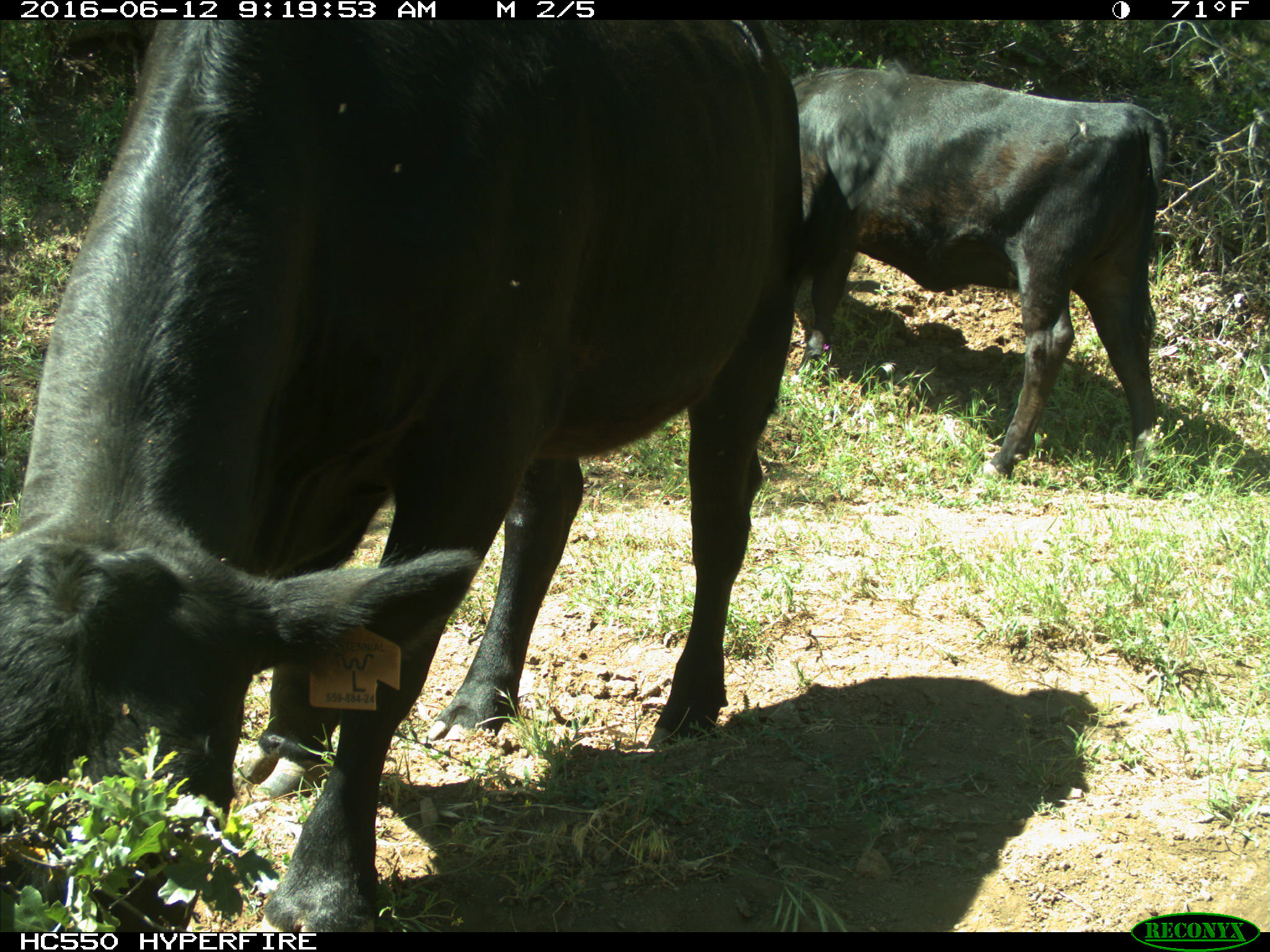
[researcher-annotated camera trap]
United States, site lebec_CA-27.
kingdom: Animalia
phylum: Chordata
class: Mammalia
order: Artiodactyla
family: Bovidae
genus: Bos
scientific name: Bos taurus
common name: domestic cow